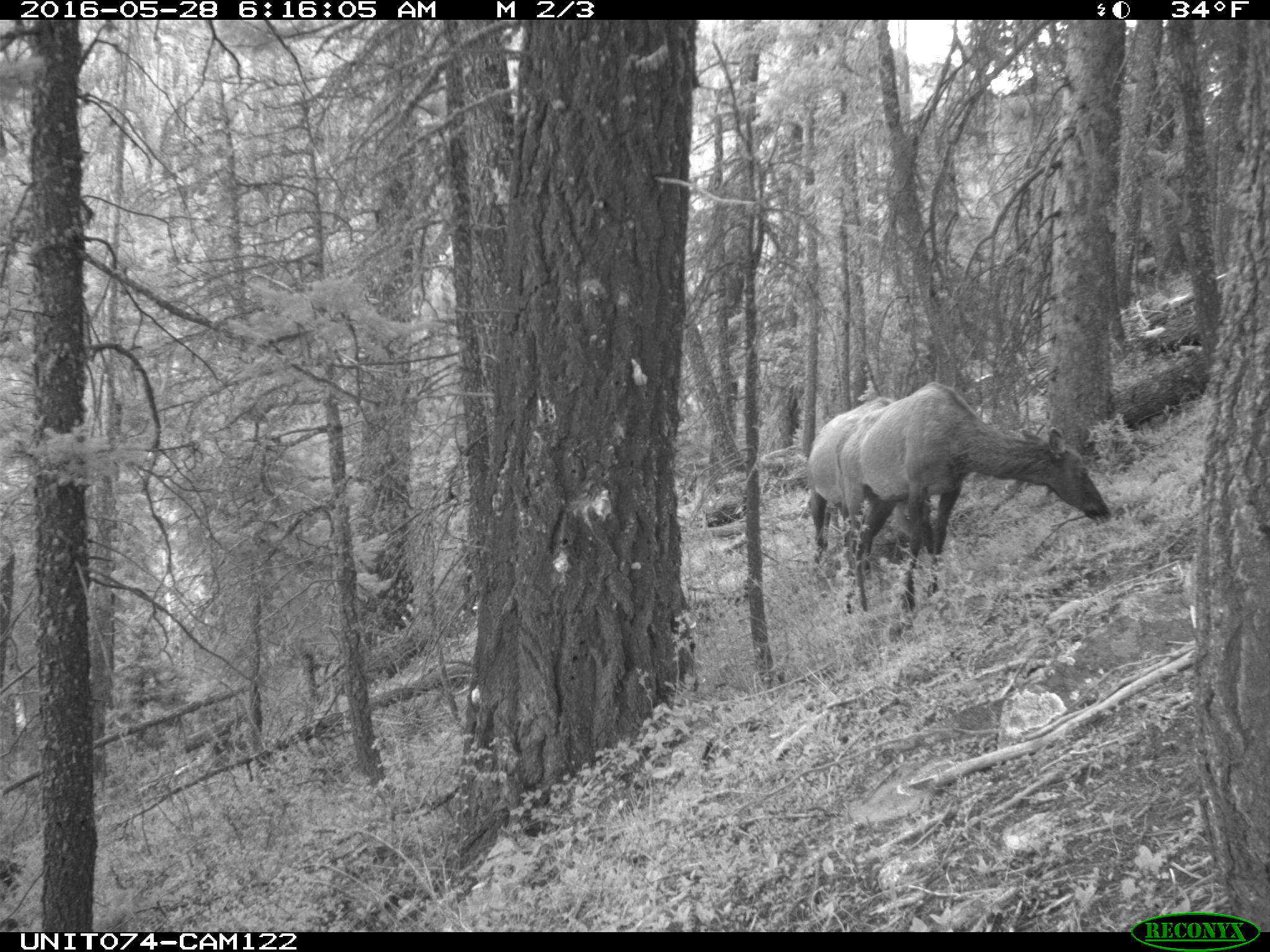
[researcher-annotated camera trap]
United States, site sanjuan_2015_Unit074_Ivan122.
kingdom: Animalia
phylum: Chordata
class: Mammalia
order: Artiodactyla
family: Cervidae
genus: Cervus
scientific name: Cervus elaphus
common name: red deer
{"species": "Cervus elaphus (red deer)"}